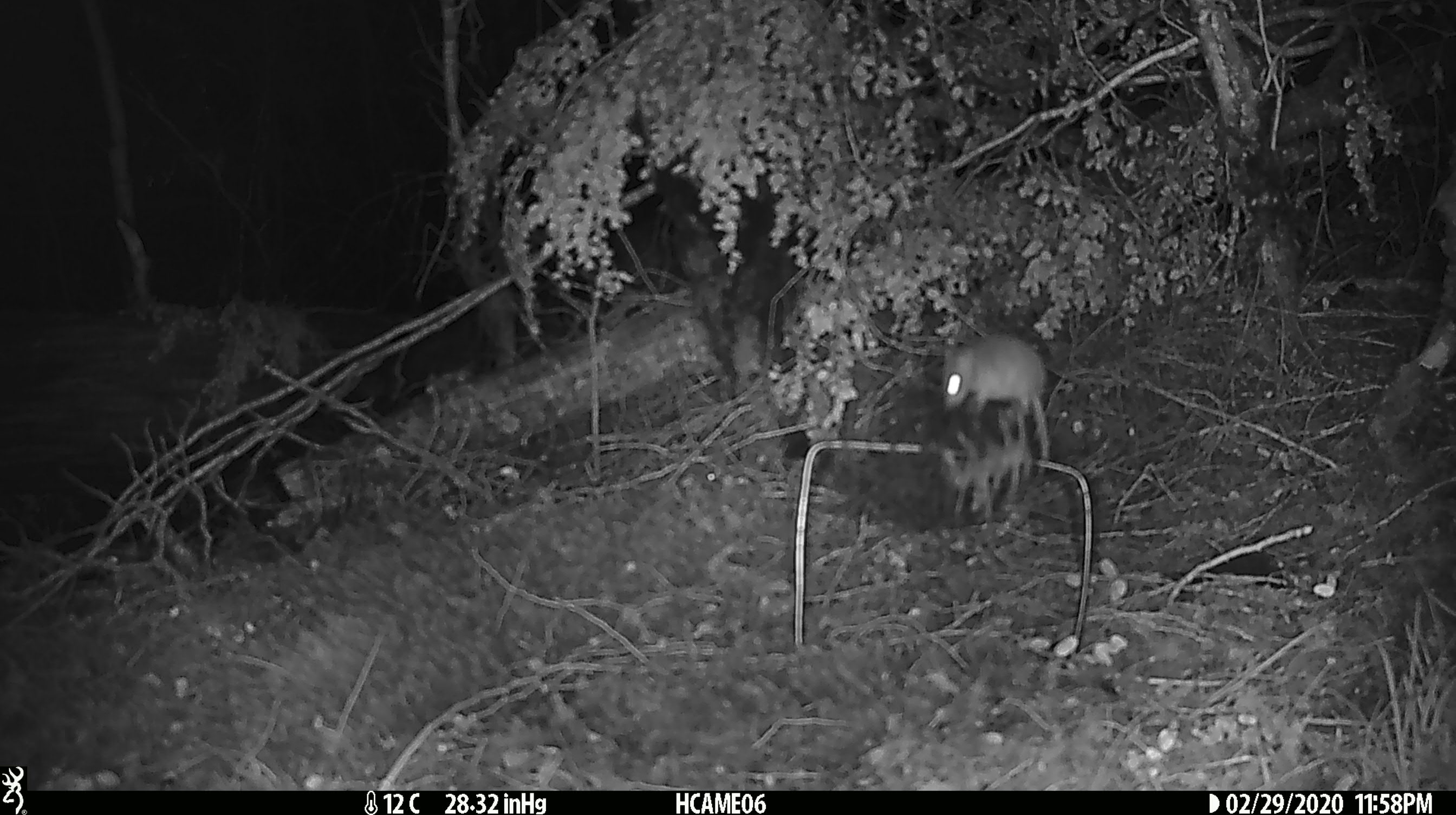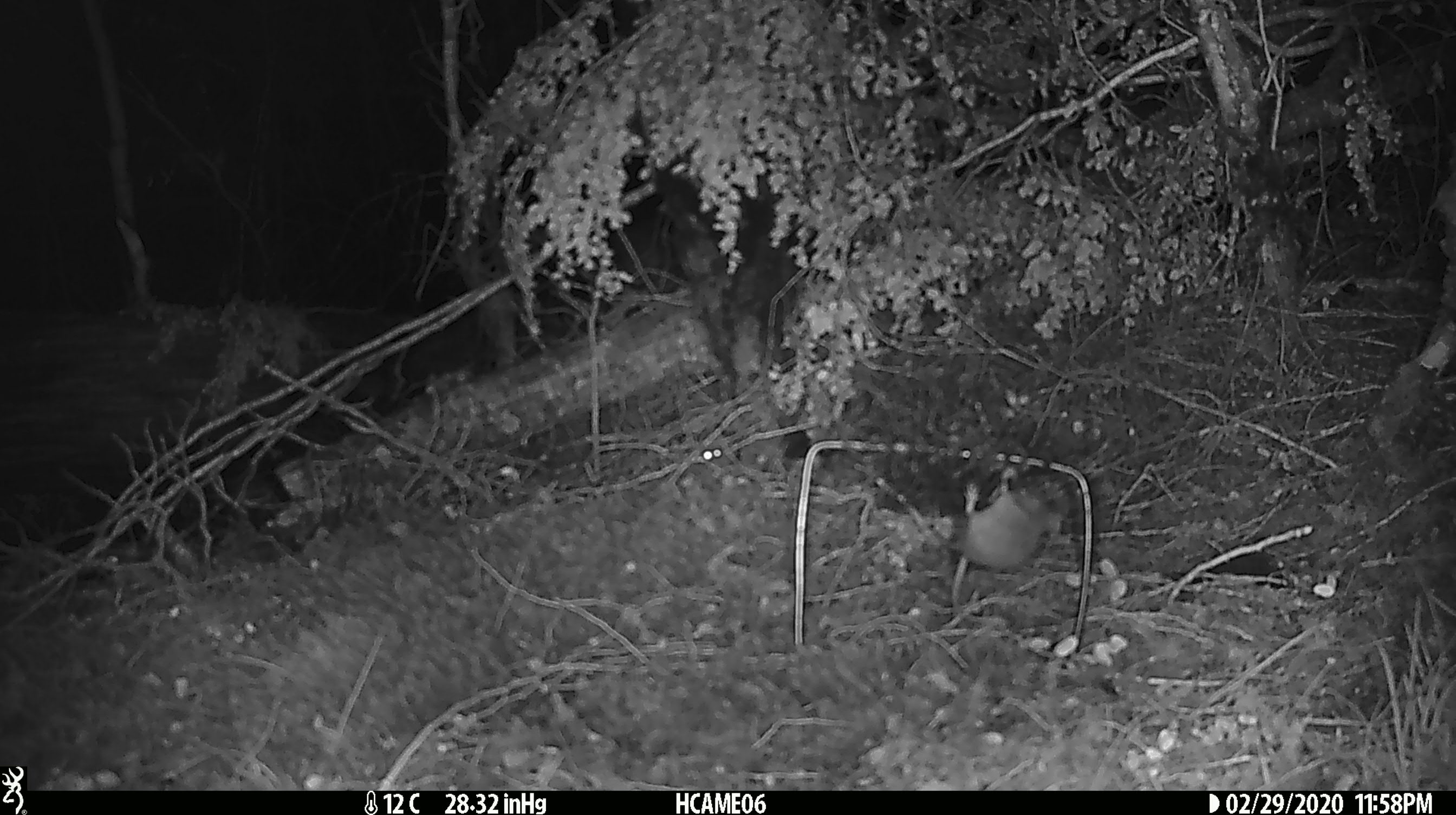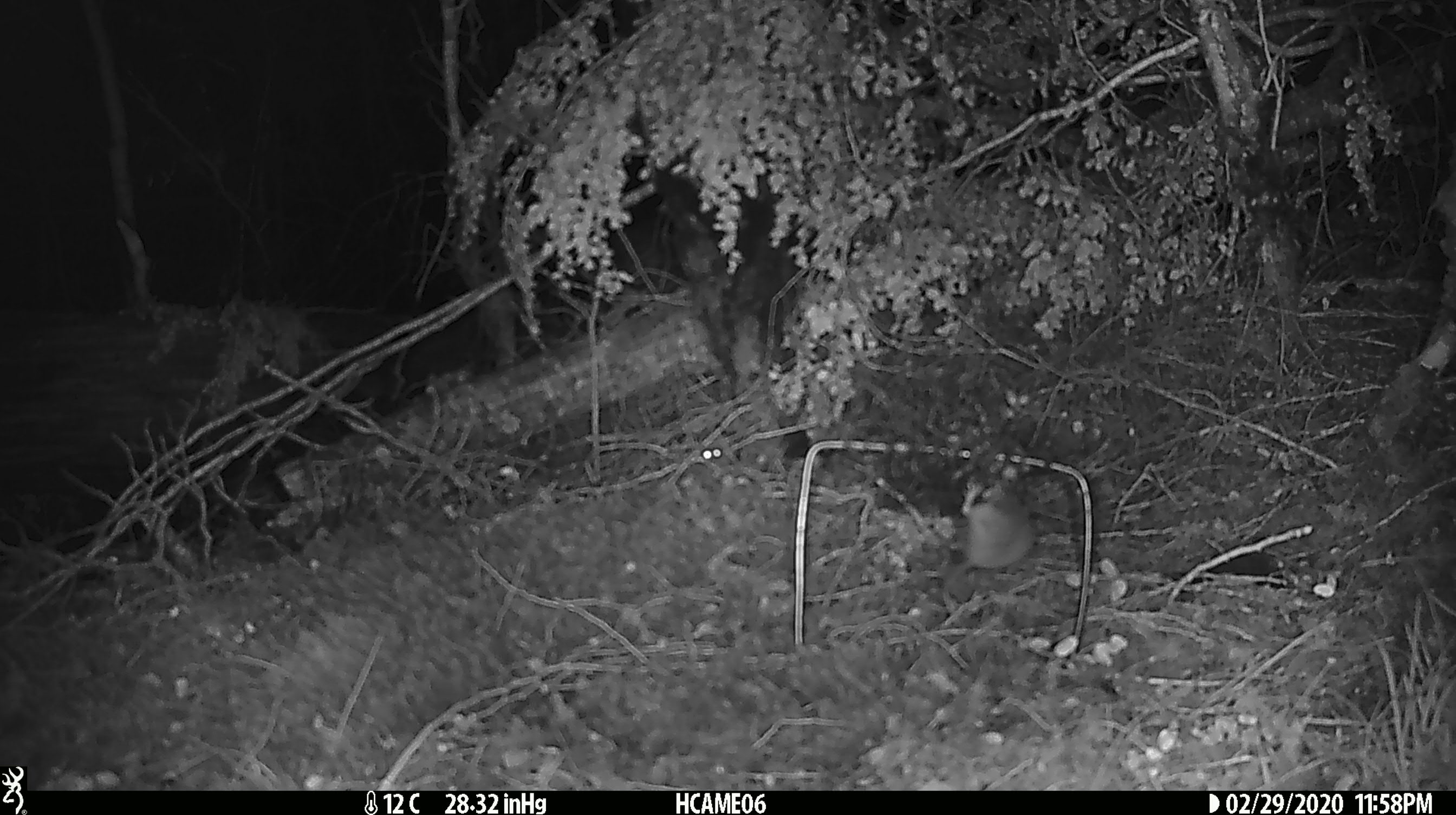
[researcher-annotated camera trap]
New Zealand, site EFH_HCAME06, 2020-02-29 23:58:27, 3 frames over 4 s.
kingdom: Animalia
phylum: Chordata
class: Mammalia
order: Rodentia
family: Muridae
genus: Mus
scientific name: Mus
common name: mouse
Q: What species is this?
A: Mouse (Mus).